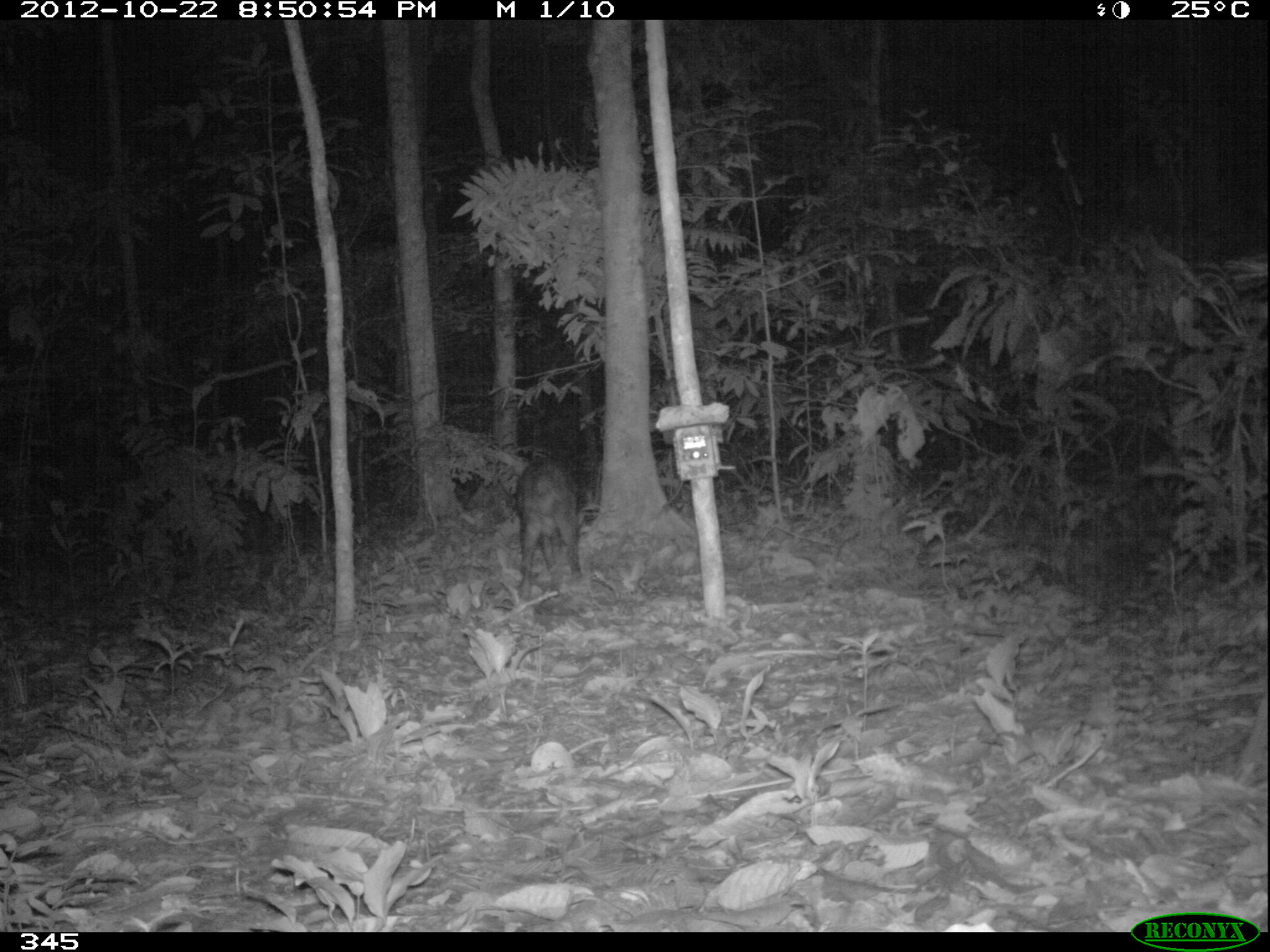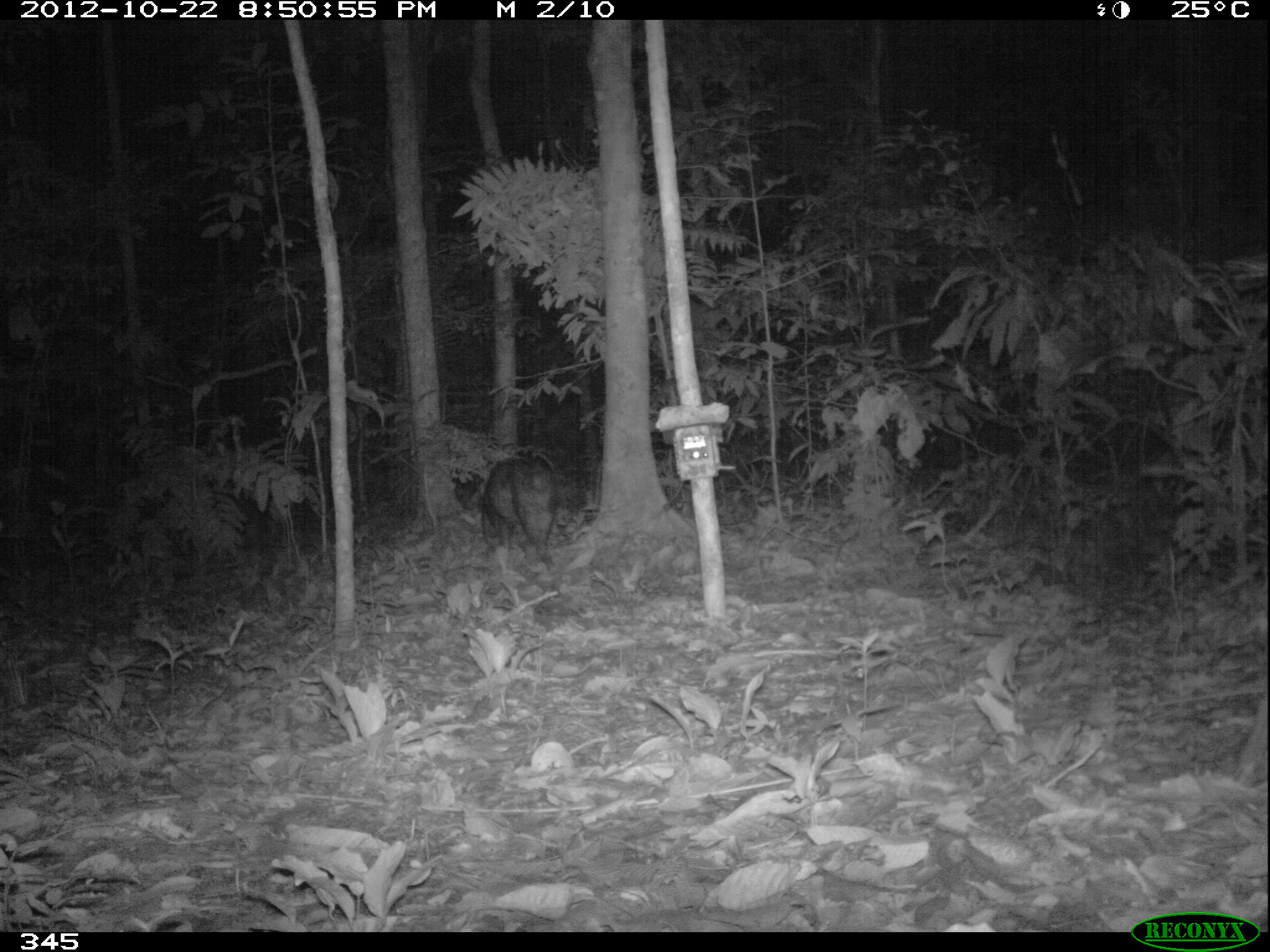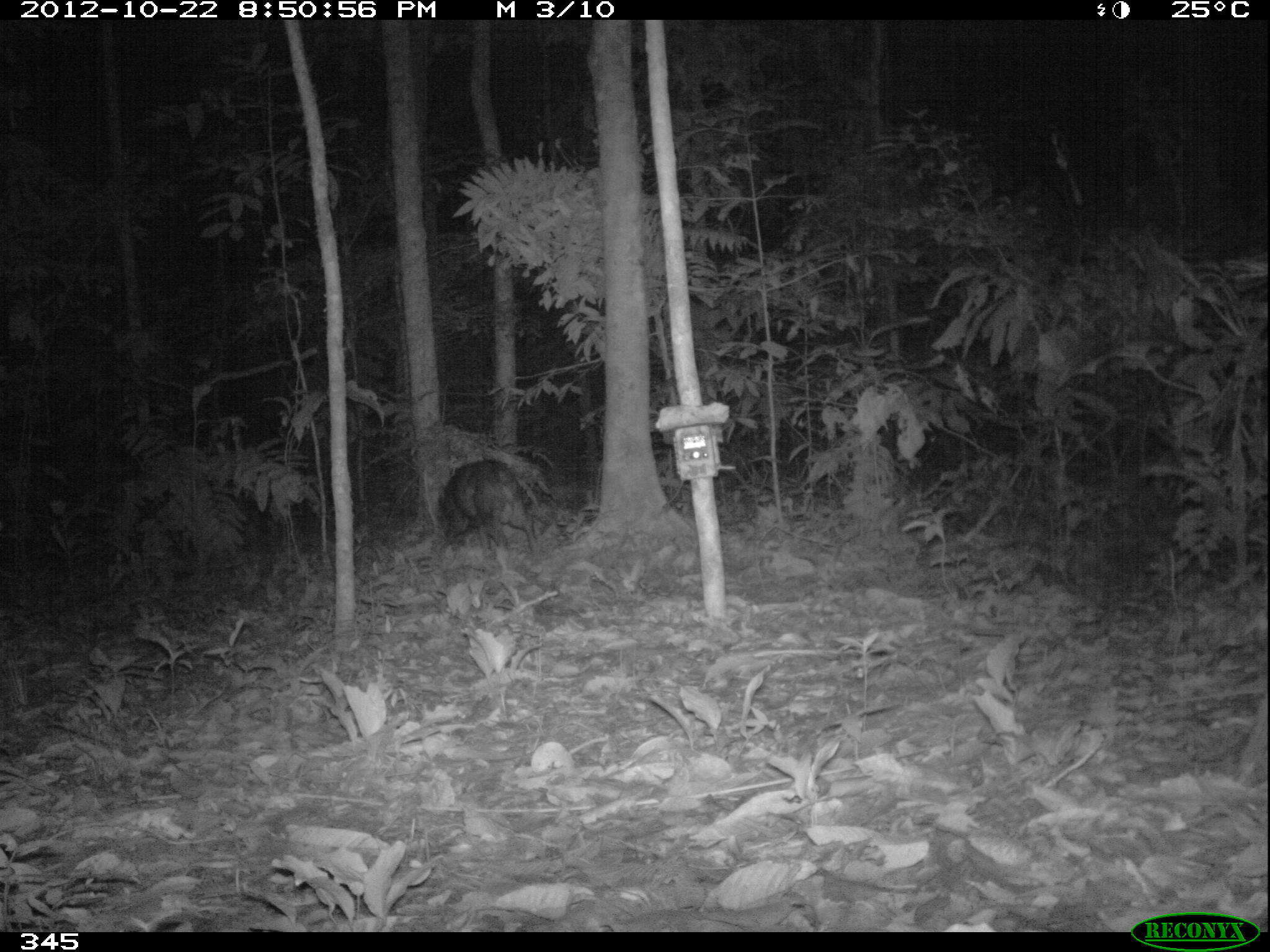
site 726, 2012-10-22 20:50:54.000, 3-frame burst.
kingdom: Animalia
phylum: Chordata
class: Mammalia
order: Artiodactyla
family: Tayassuidae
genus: Tayassu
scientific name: Tayassu pecari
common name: white-lipped peccary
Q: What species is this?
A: Tayassu pecari (white-lipped peccary).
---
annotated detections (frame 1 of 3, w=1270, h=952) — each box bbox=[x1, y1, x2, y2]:
tayassu pecari: bbox=[514, 459, 580, 602]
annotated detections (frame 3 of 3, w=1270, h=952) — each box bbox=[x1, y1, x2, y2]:
tayassu pecari: bbox=[437, 458, 538, 562]